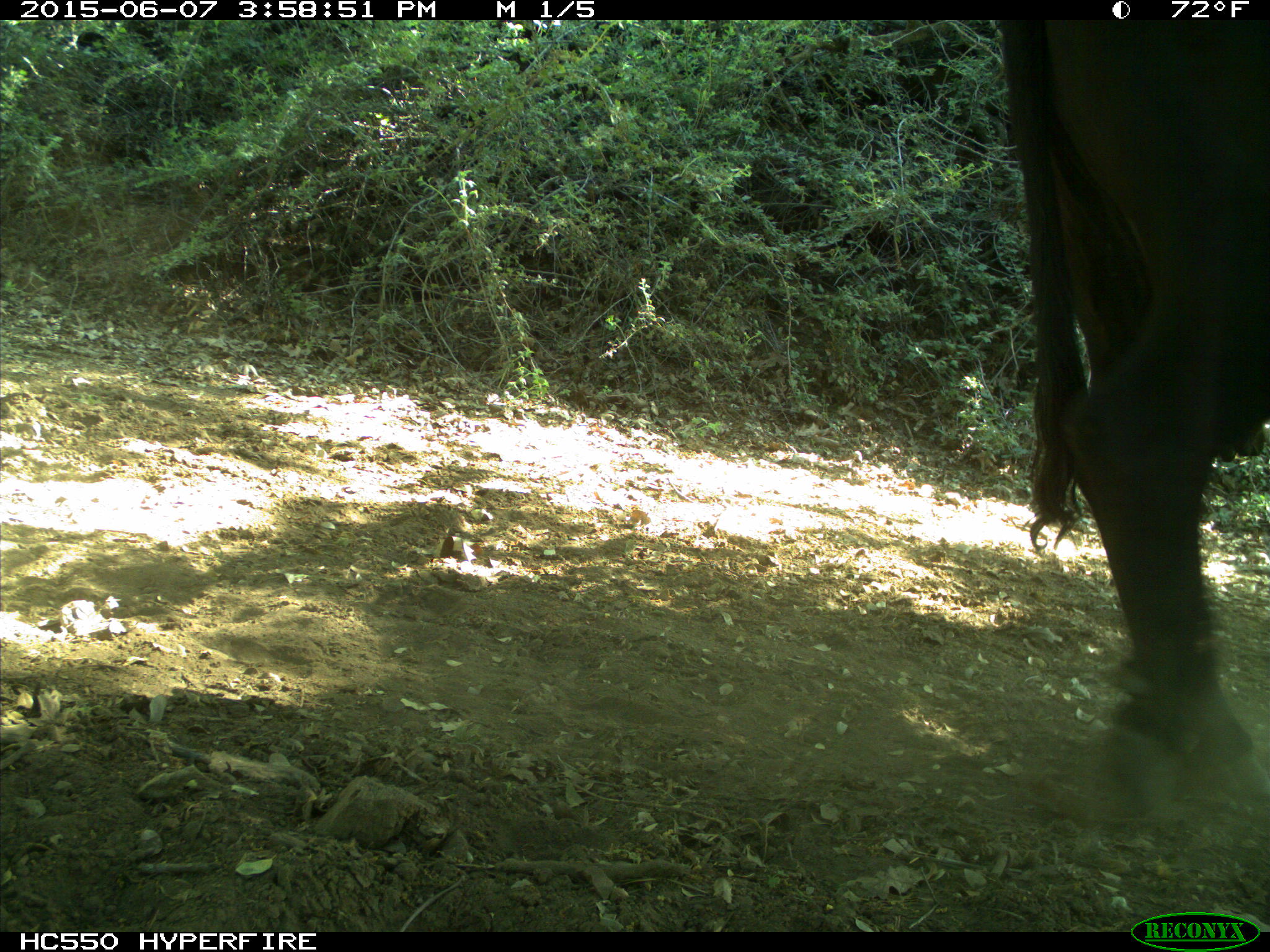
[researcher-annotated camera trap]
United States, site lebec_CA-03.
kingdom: Animalia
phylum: Chordata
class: Mammalia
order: Artiodactyla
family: Bovidae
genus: Bos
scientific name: Bos taurus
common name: domestic cow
Bos taurus (domestic cow).